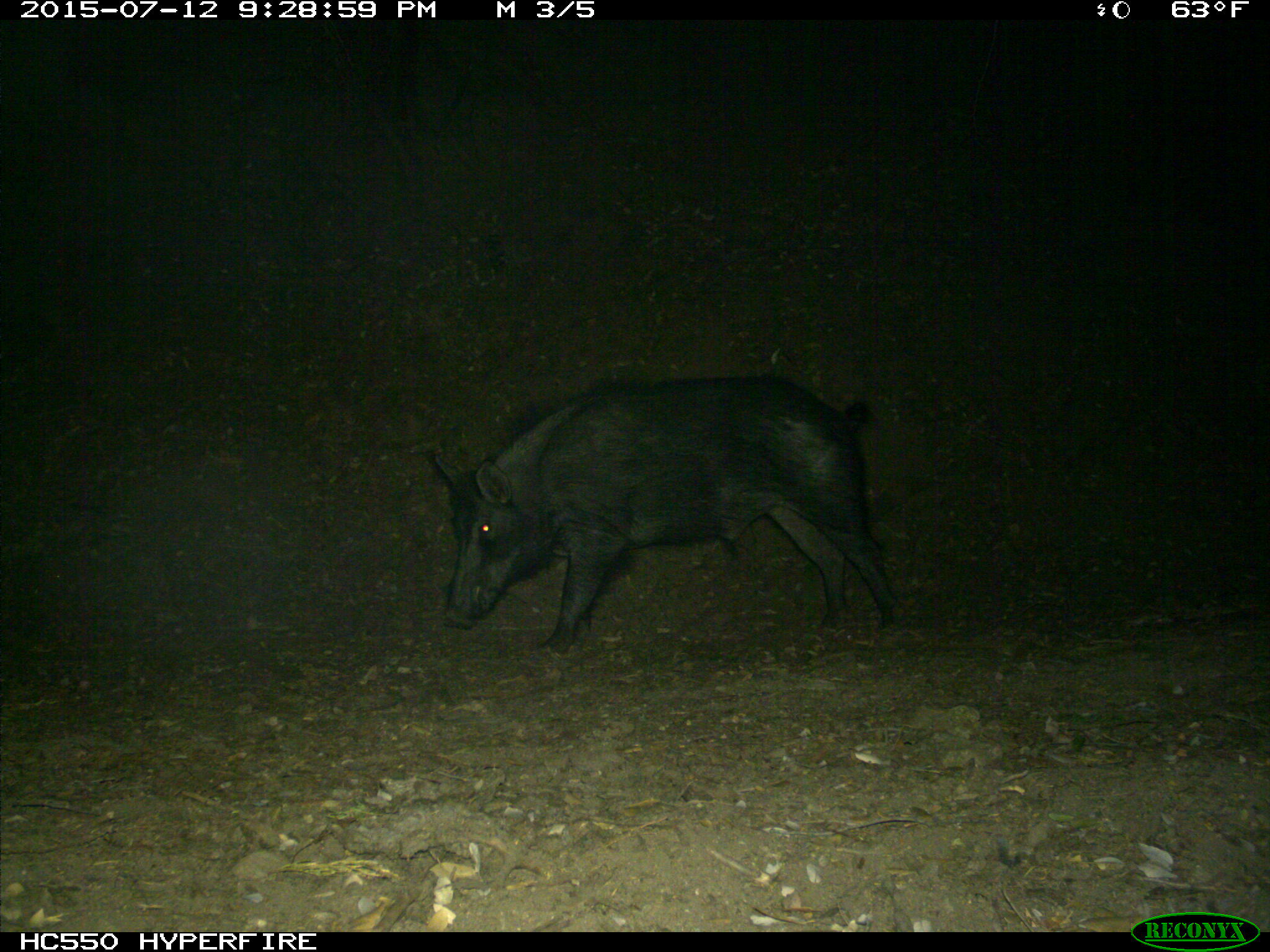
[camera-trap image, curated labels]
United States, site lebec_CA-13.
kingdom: Animalia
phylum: Chordata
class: Mammalia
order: Artiodactyla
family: Suidae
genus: Sus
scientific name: Sus scrofa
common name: wild boar